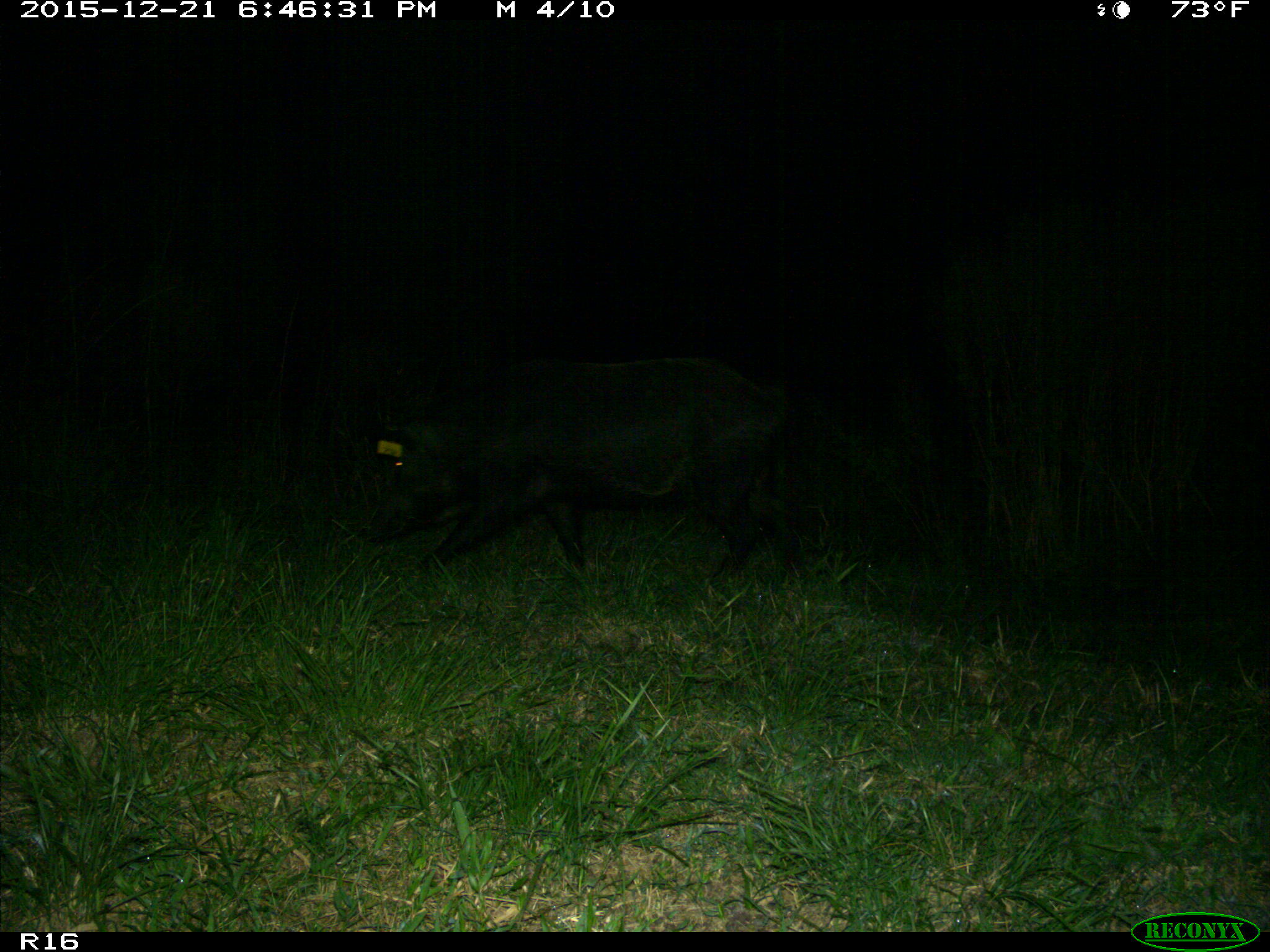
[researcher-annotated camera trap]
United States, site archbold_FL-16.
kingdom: Animalia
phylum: Chordata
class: Mammalia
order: Artiodactyla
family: Suidae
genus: Sus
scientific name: Sus scrofa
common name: wild boar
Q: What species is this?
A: Sus scrofa (wild boar).